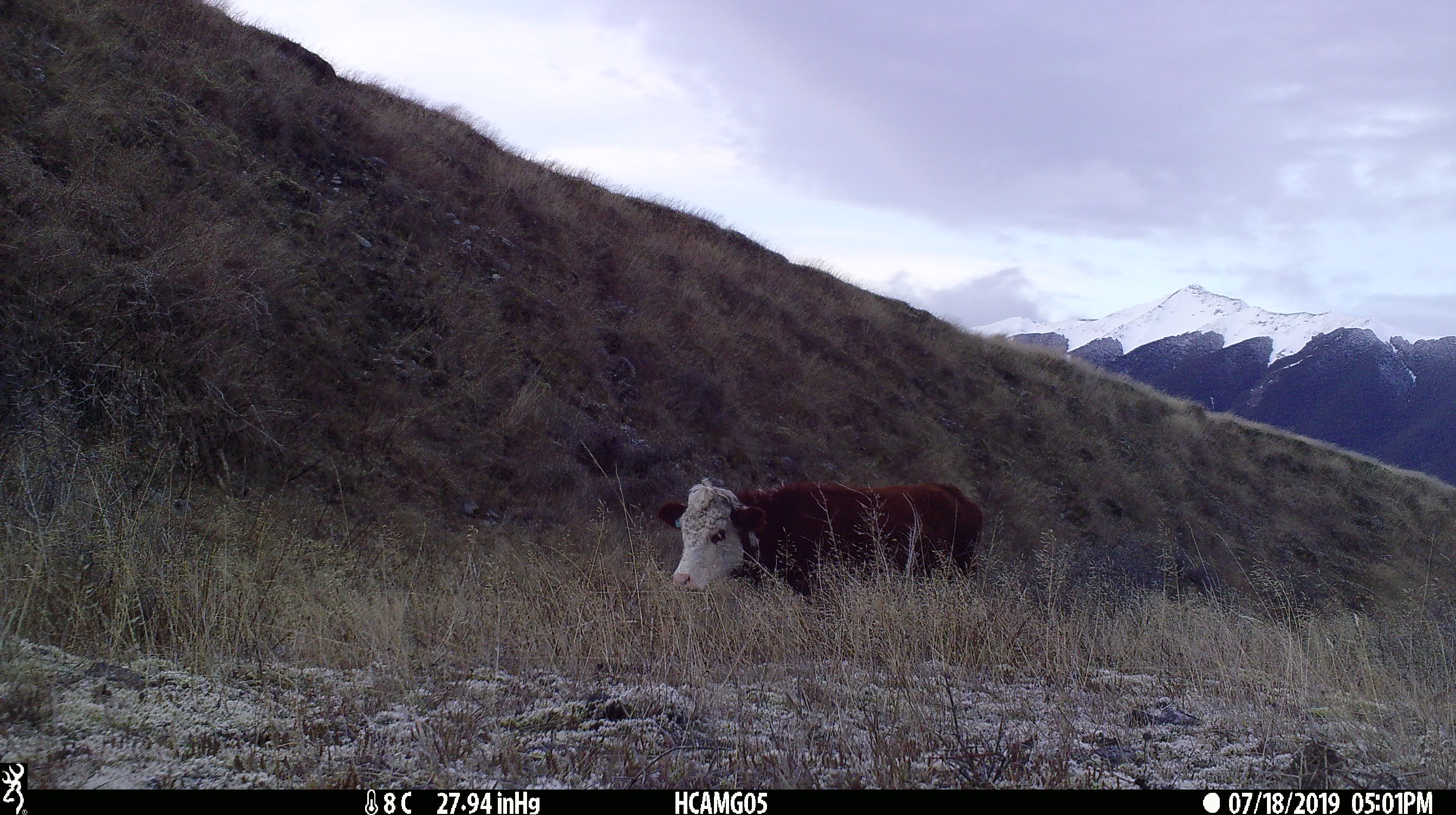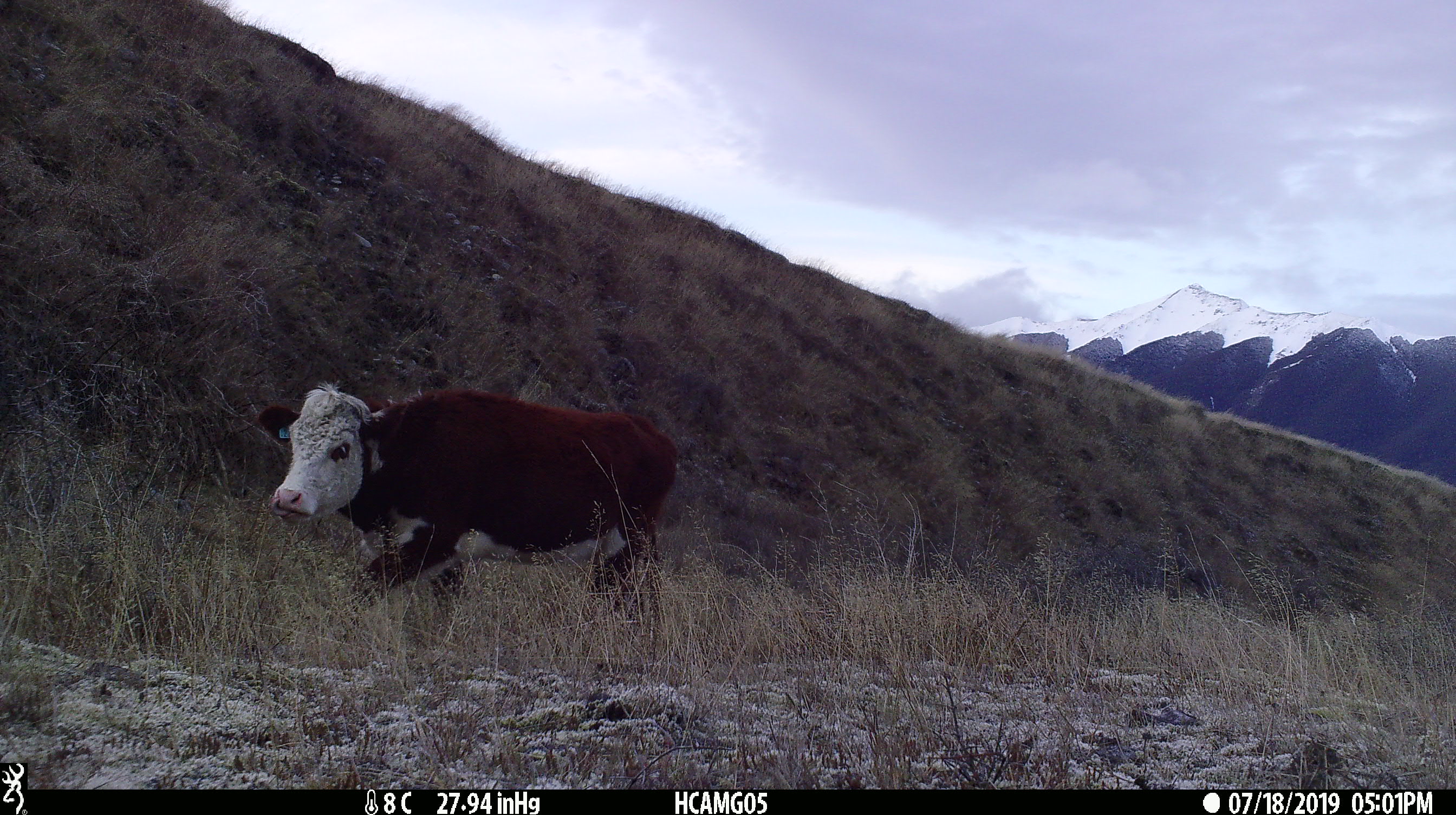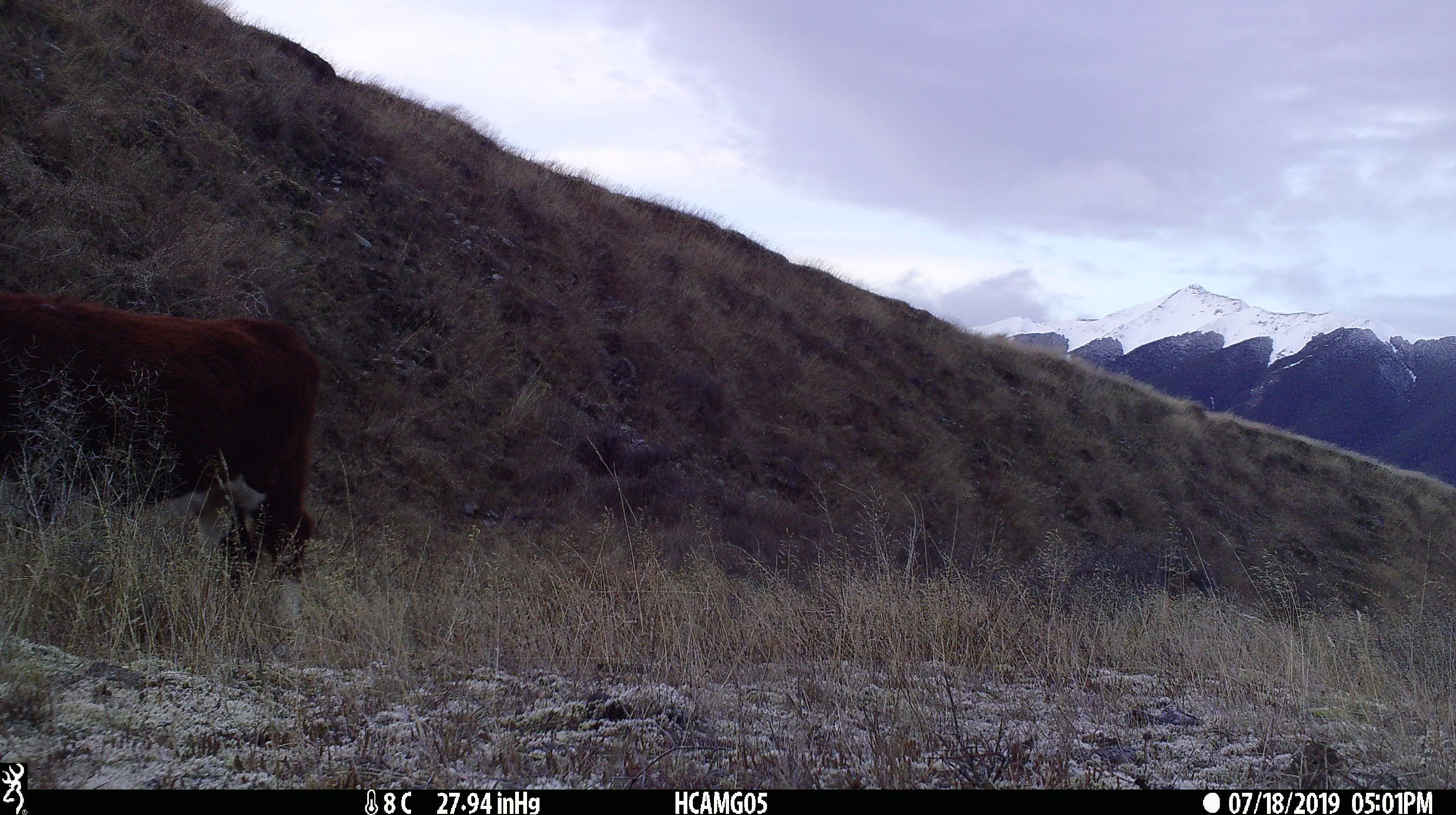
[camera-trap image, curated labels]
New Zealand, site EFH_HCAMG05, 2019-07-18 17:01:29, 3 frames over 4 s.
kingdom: Animalia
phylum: Chordata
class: Mammalia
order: Artiodactyla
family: Bovidae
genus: Bos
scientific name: Bos taurus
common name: domestic cow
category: cow